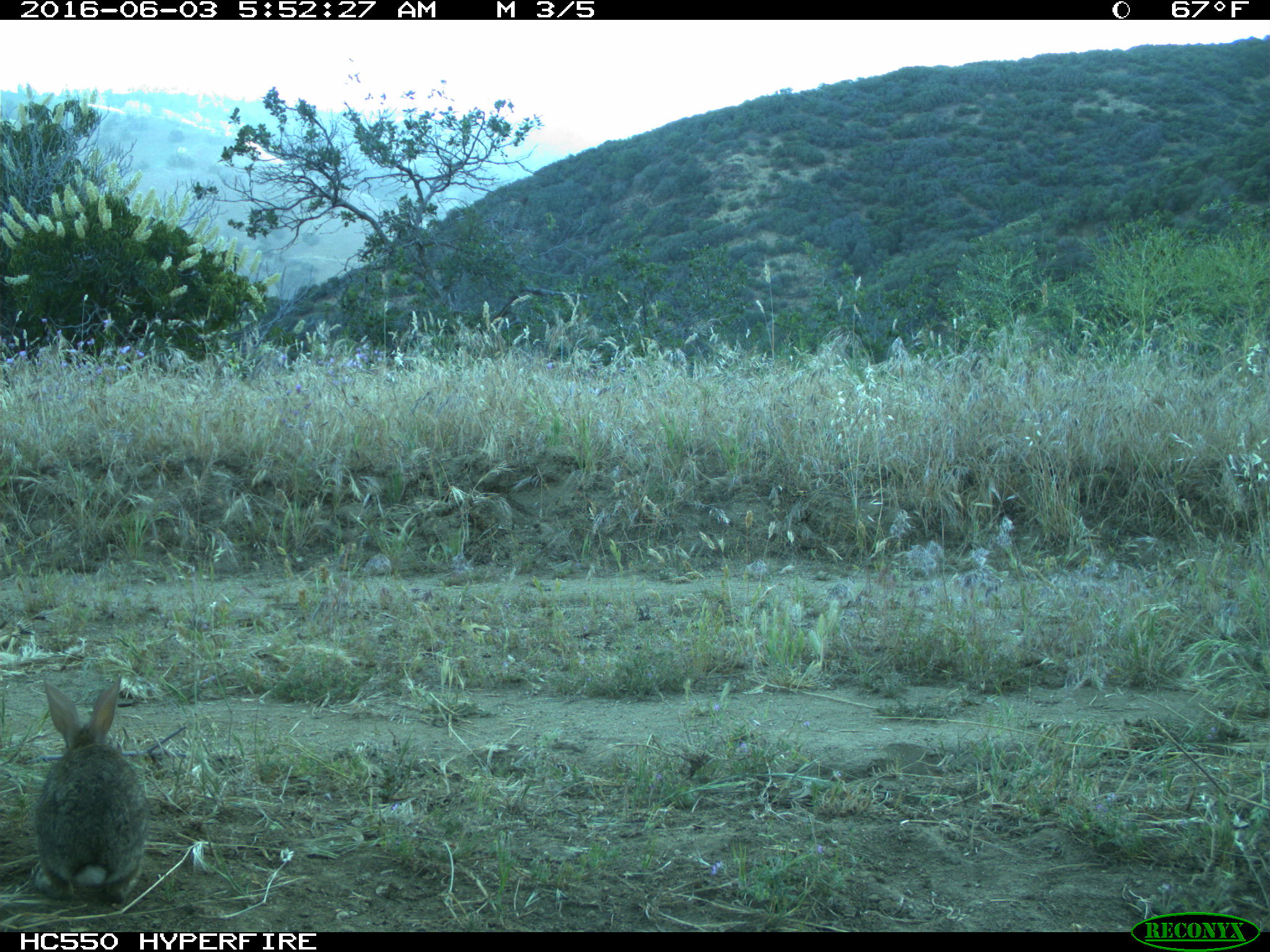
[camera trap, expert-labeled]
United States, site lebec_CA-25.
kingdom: Animalia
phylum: Chordata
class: Mammalia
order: Lagomorpha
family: Leporidae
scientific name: Leporidae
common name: rabbits and hares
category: unidentified rabbit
Unidentified rabbit (rabbits and hares) (Leporidae).